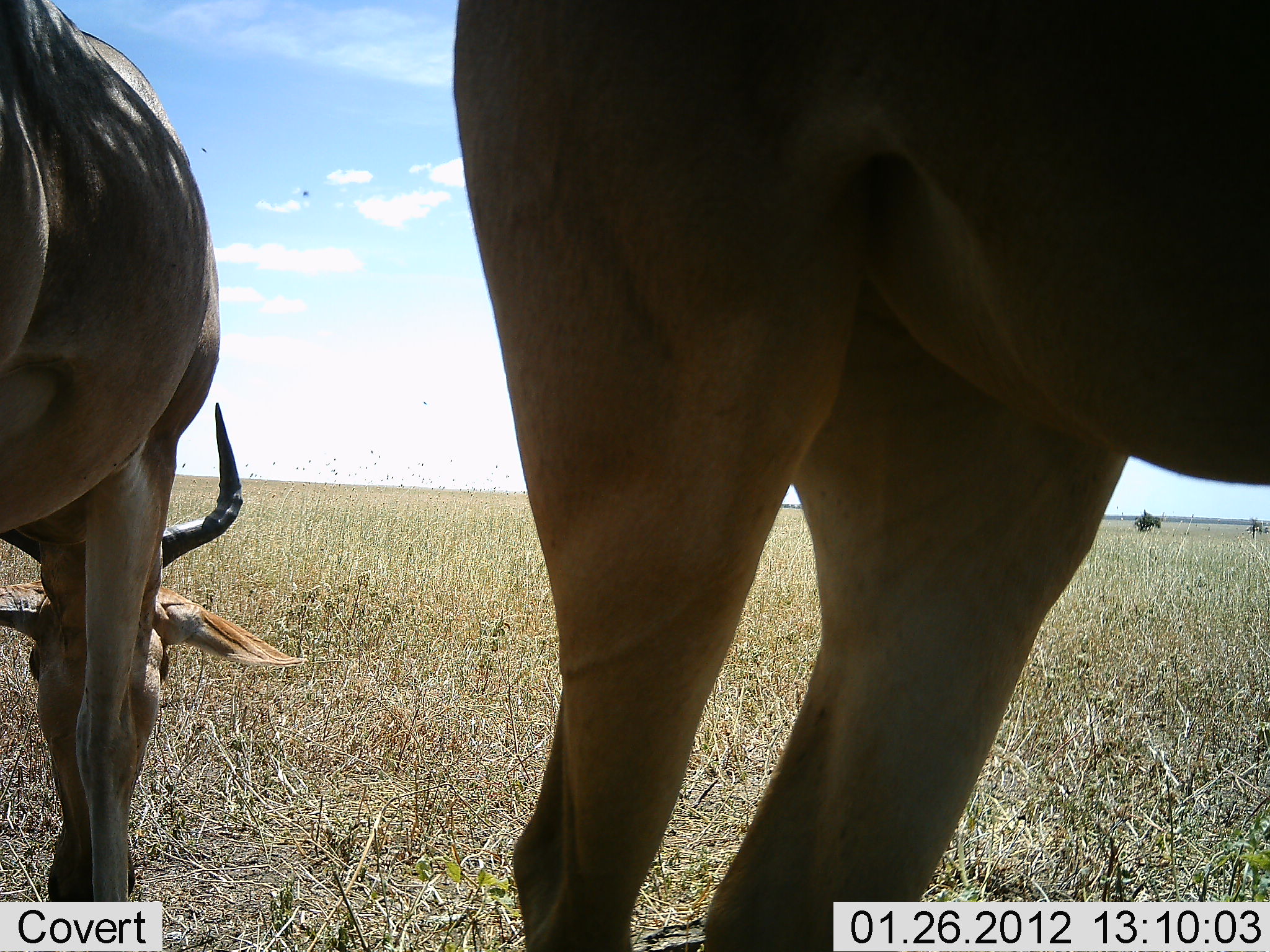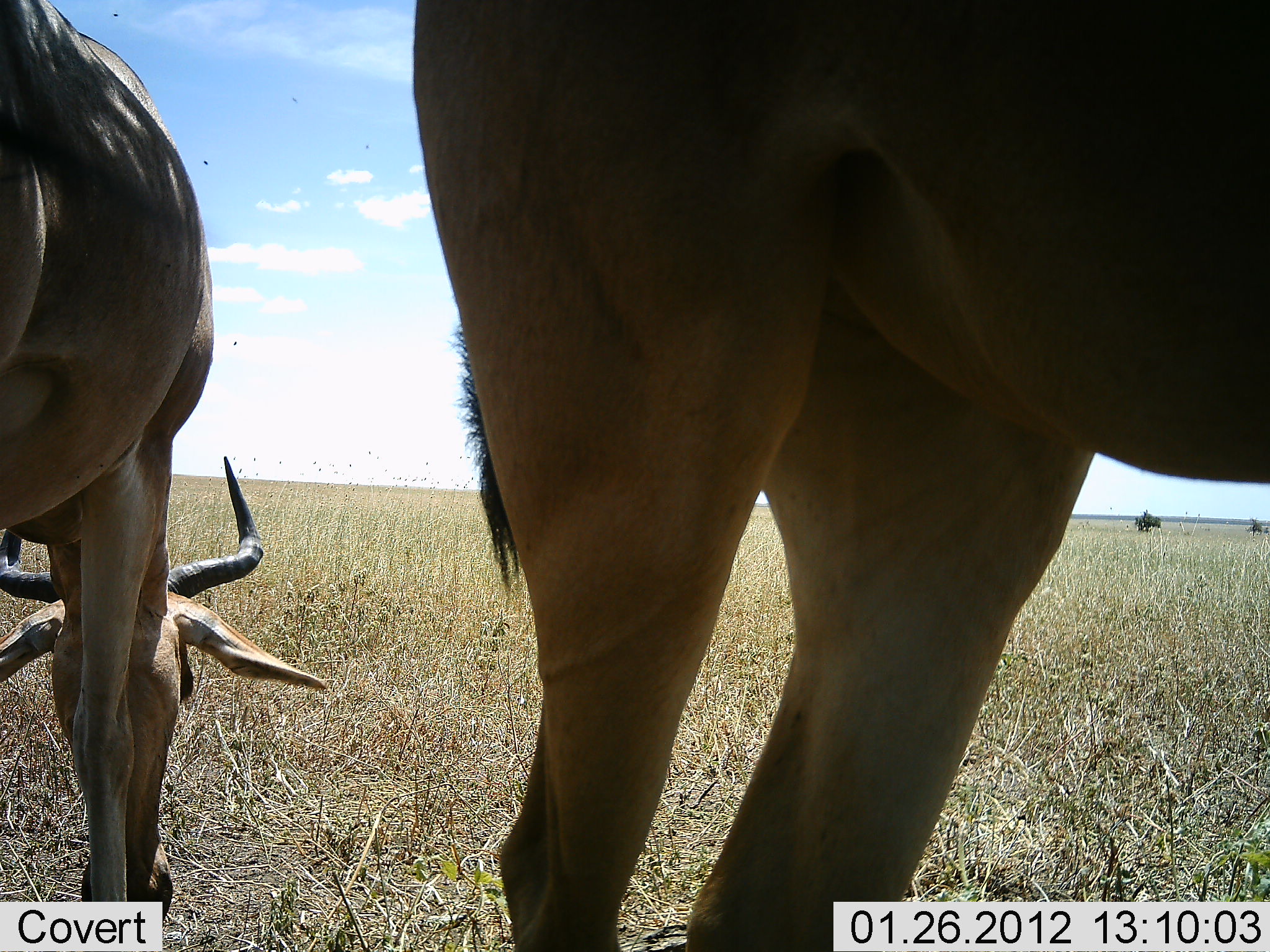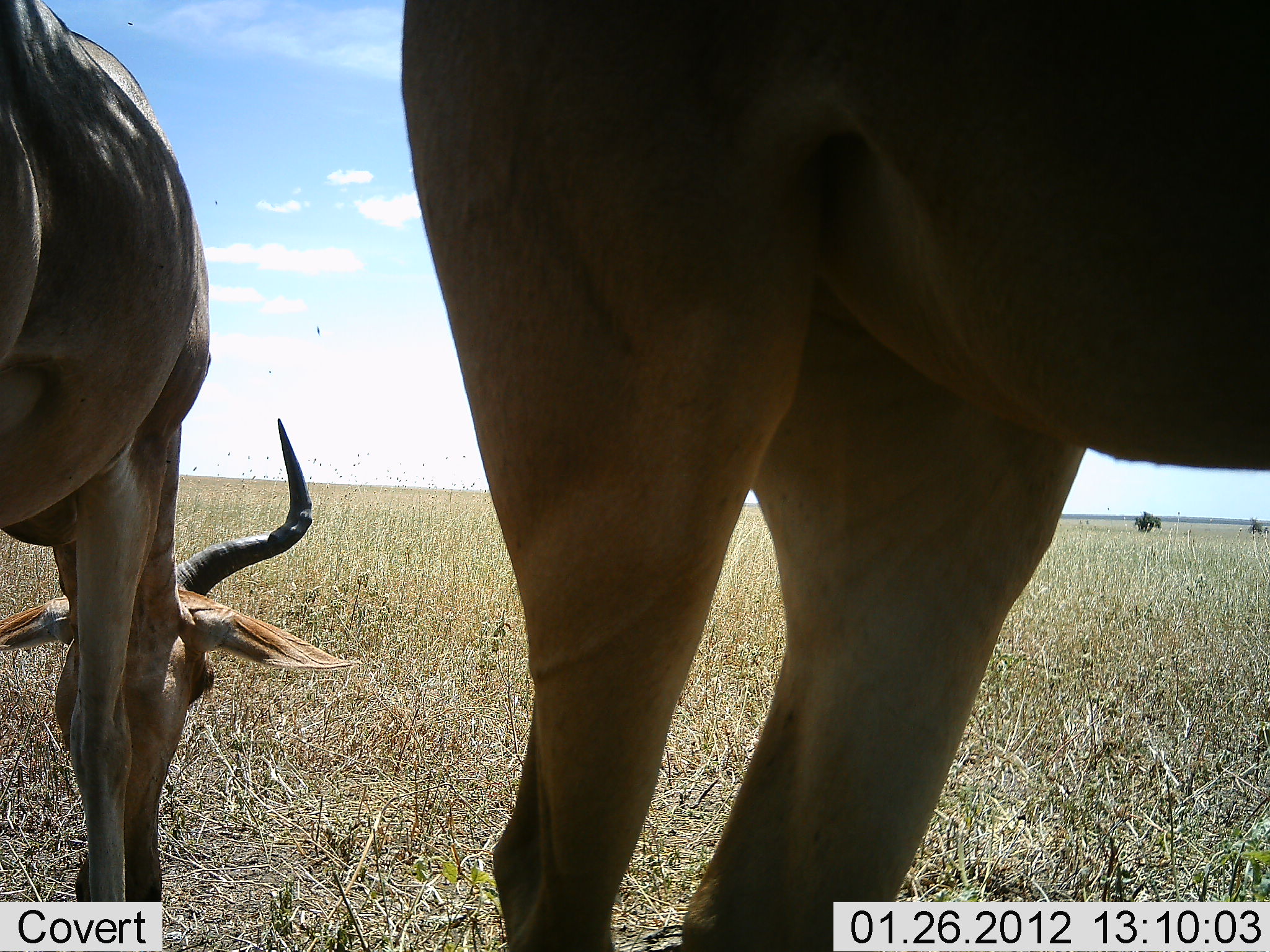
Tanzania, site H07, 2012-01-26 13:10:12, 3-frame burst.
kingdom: Animalia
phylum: Chordata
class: Mammalia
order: Artiodactyla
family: Bovidae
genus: Alcelaphus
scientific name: Alcelaphus buselaphus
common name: hartebeest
Hartebeest (Alcelaphus buselaphus), count 2. Behavior (volunteer vote fractions): standing 73%, resting 0%, moving 0%, interacting 0%. Young present (vote fraction): 0%. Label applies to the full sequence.